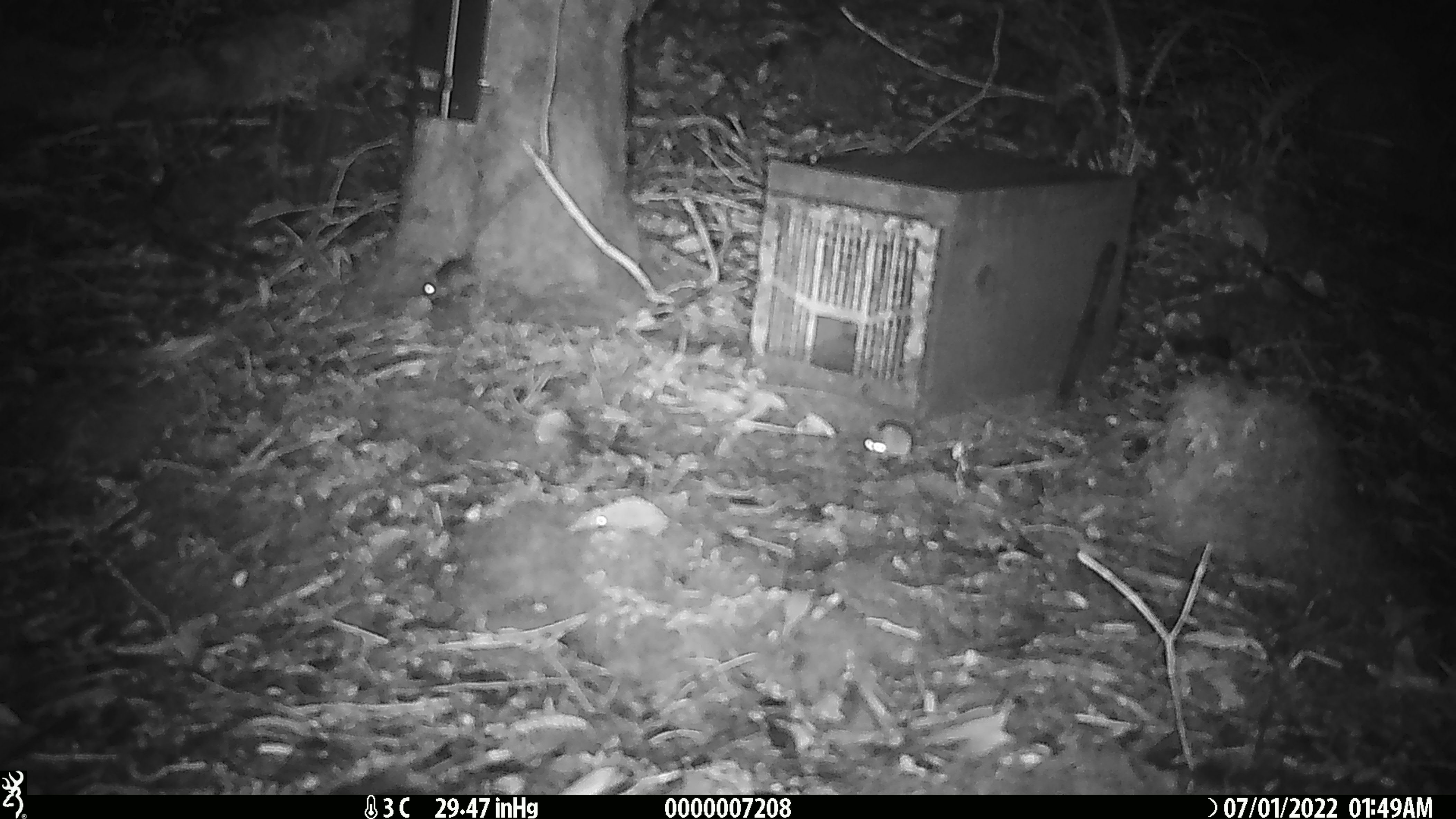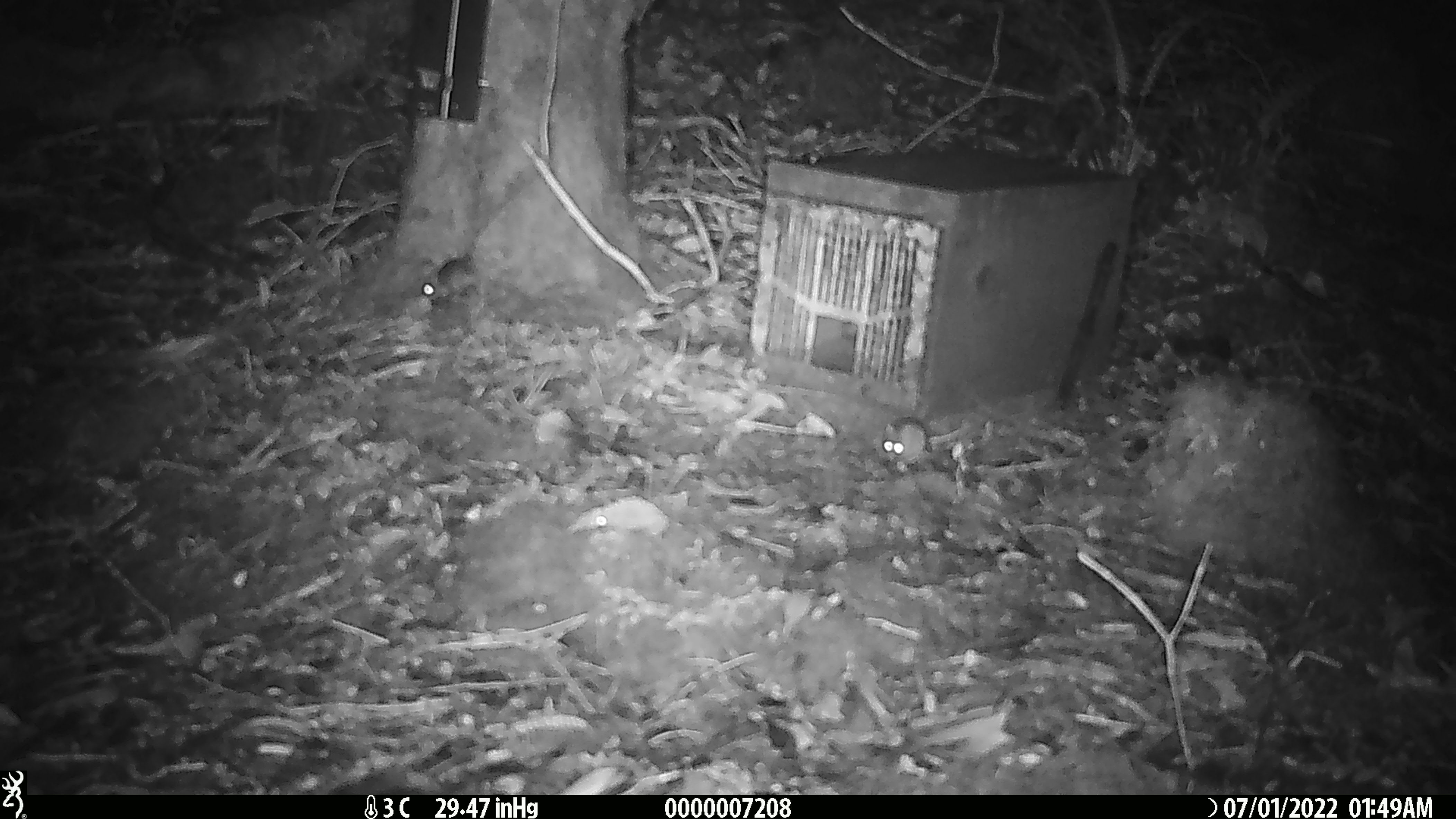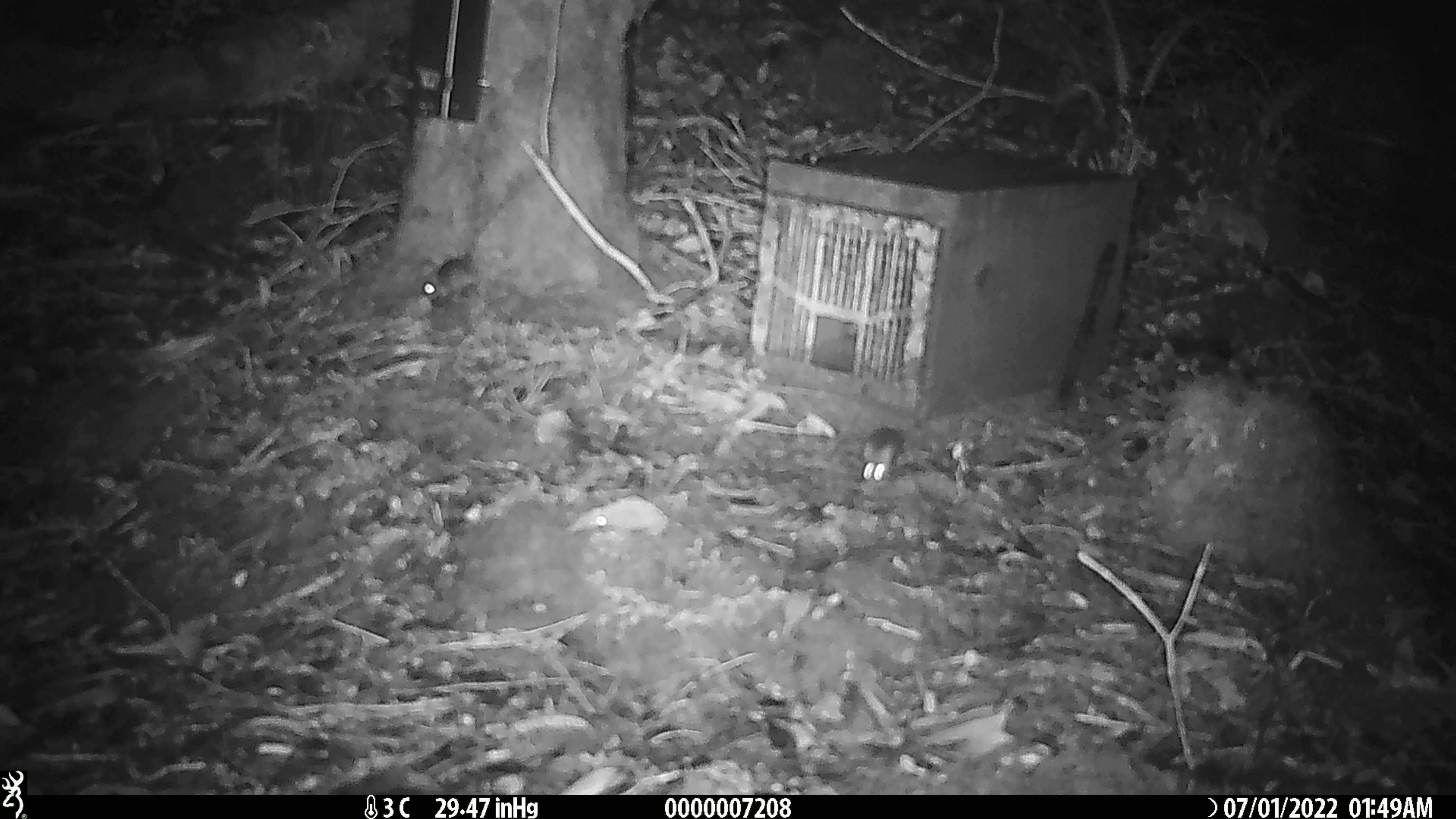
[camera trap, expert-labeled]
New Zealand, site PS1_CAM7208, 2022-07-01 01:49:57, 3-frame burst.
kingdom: Animalia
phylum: Chordata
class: Mammalia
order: Rodentia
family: Muridae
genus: Mus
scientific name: Mus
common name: mouse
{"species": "mouse (Mus)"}